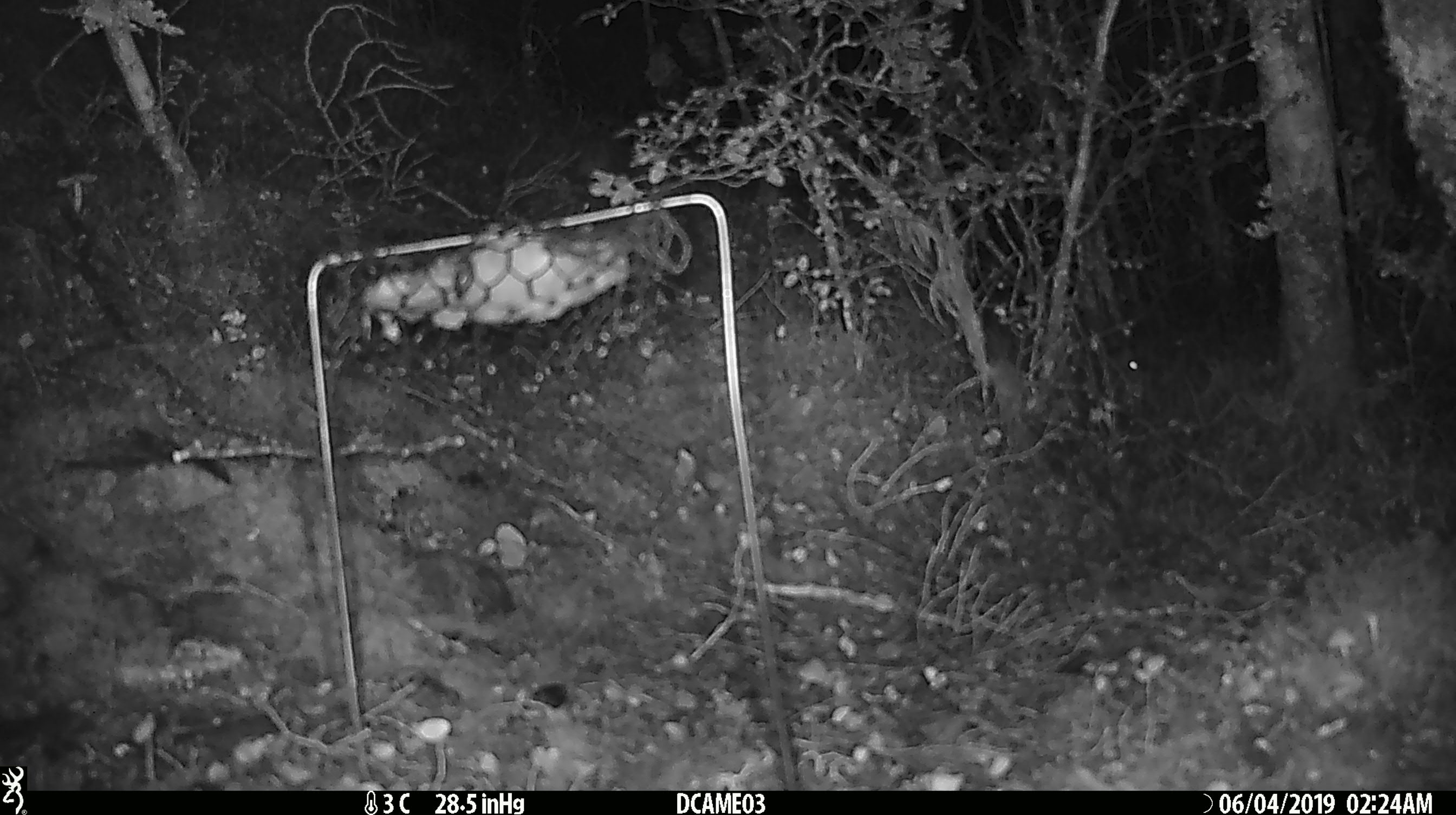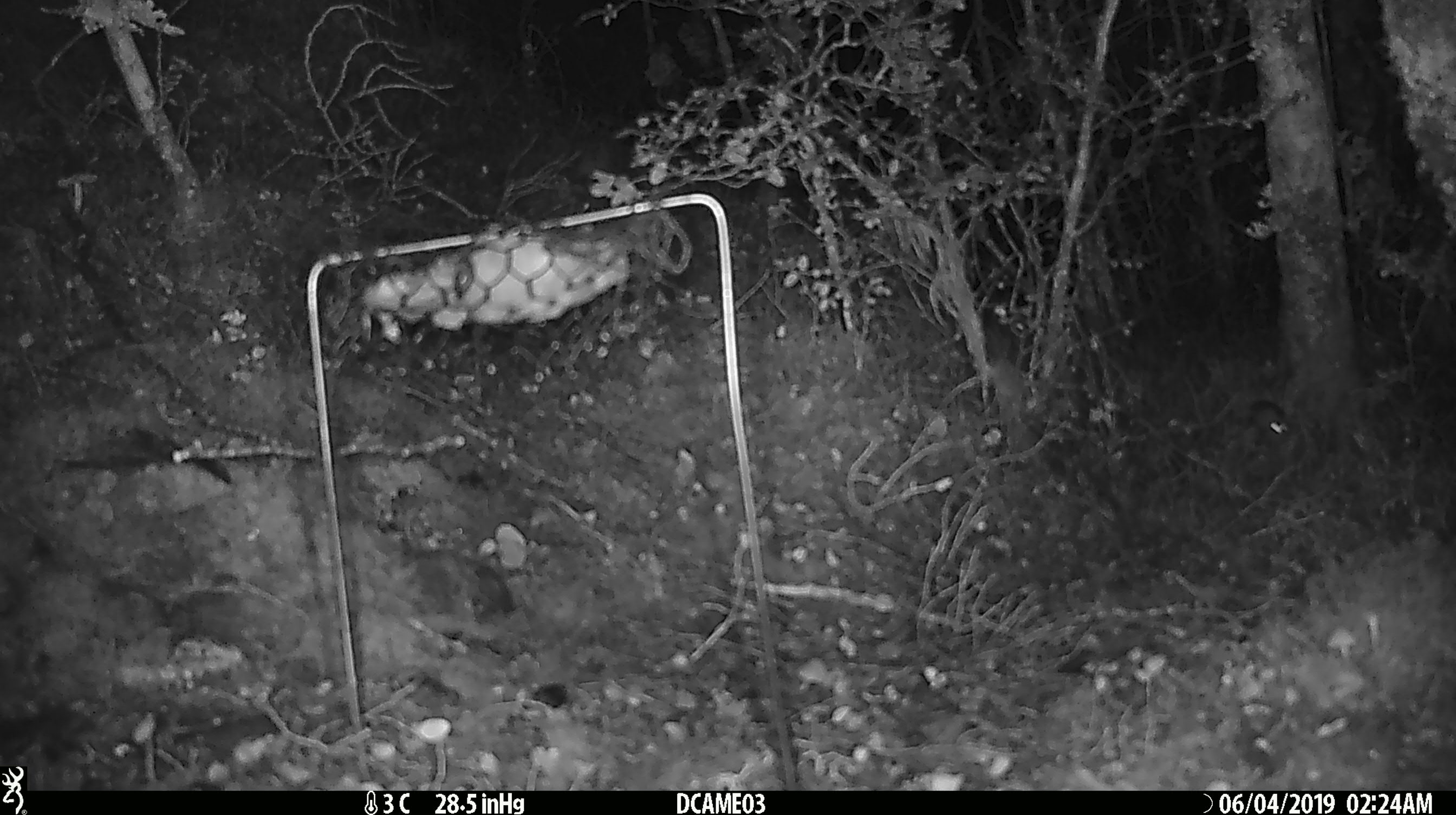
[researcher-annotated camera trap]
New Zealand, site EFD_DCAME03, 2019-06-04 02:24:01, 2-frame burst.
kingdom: Animalia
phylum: Chordata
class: Mammalia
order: Rodentia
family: Muridae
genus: Mus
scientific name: Mus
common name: mouse